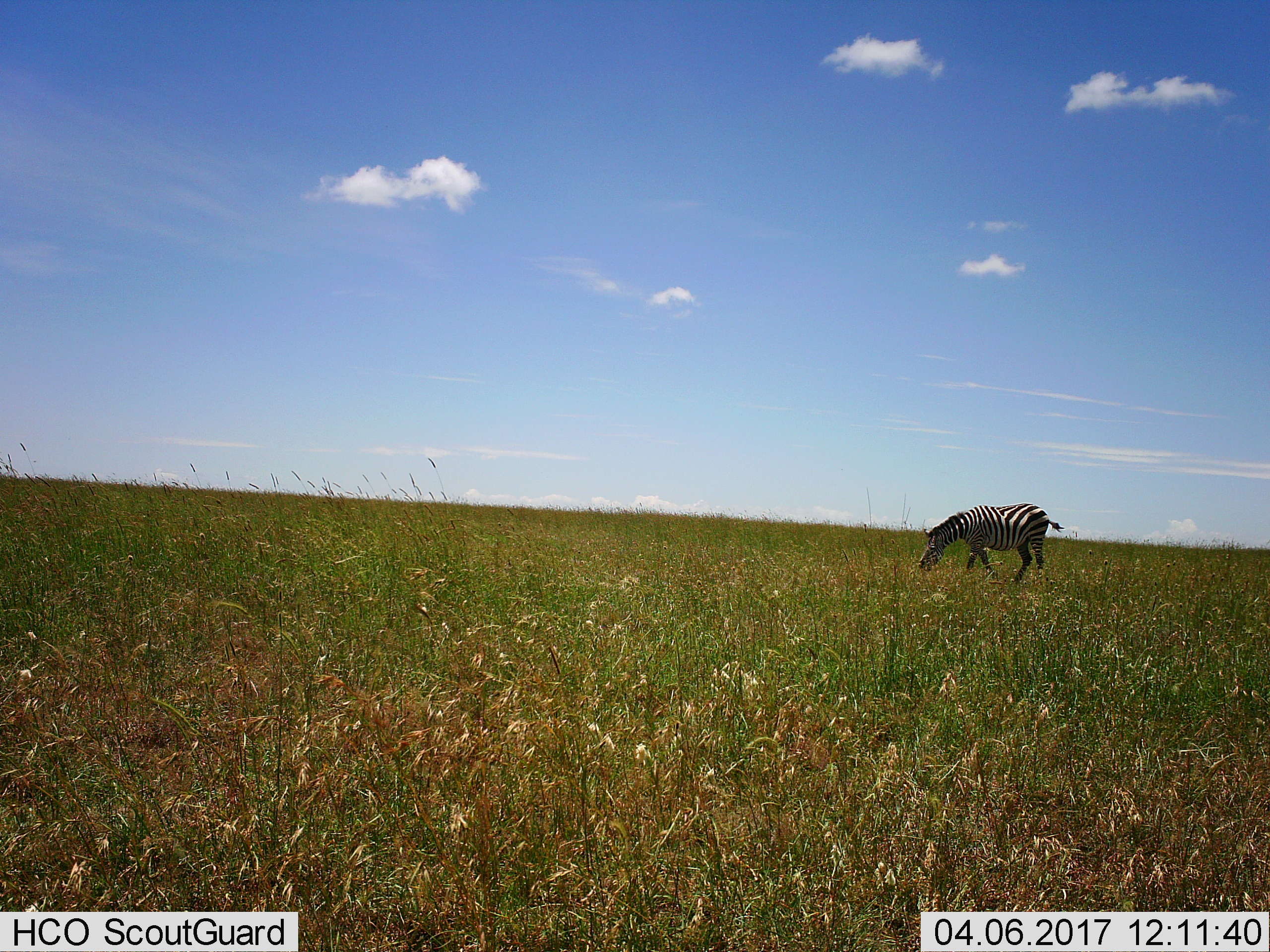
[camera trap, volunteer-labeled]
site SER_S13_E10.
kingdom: Animalia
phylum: Chordata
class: Mammalia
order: Perissodactyla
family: Equidae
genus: Equus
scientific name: Equus quagga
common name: plains zebra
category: zebraplains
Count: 1.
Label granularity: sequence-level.